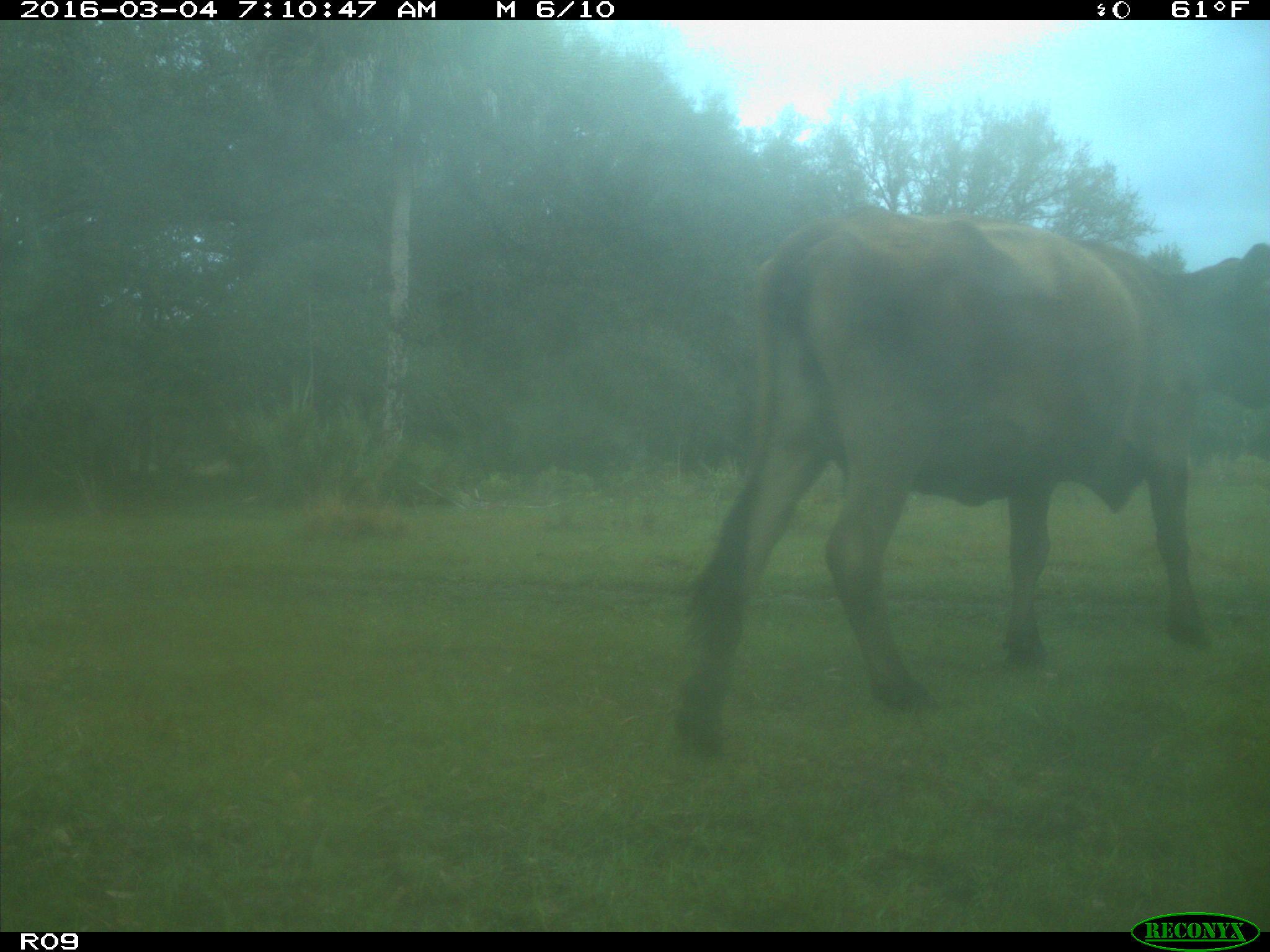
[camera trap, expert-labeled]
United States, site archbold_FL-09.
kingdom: Animalia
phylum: Chordata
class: Mammalia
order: Artiodactyla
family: Bovidae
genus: Bos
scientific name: Bos taurus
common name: domestic cow